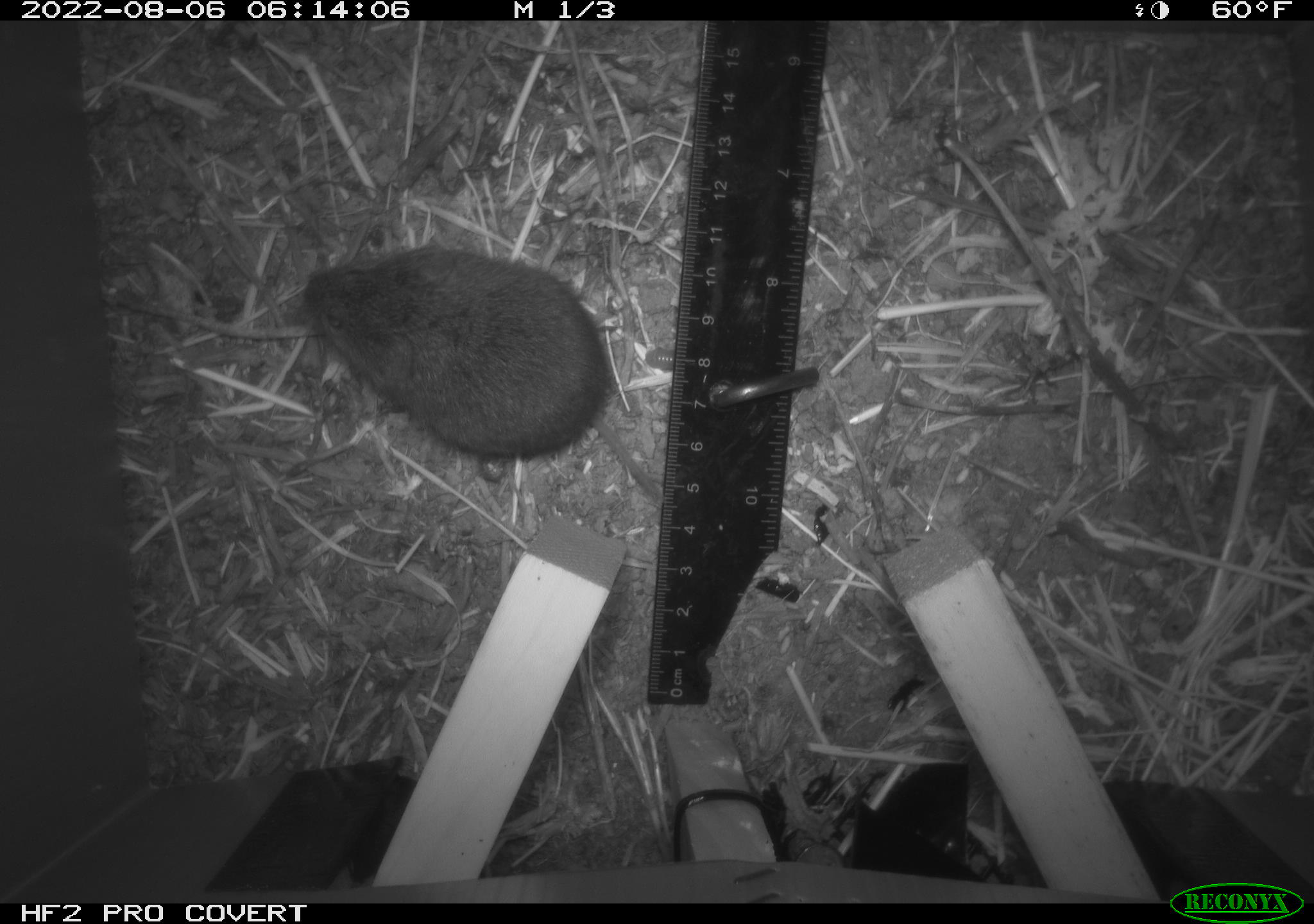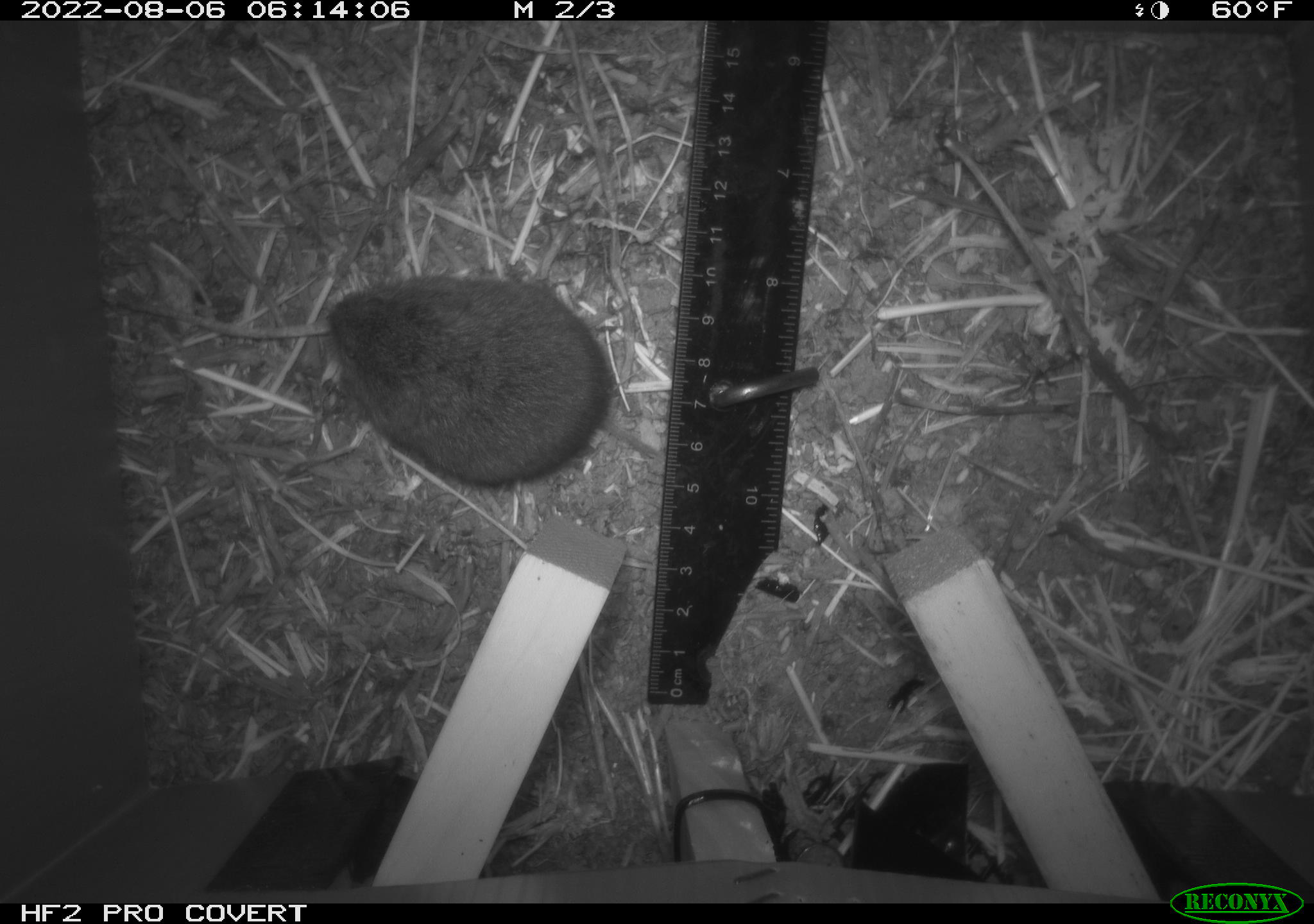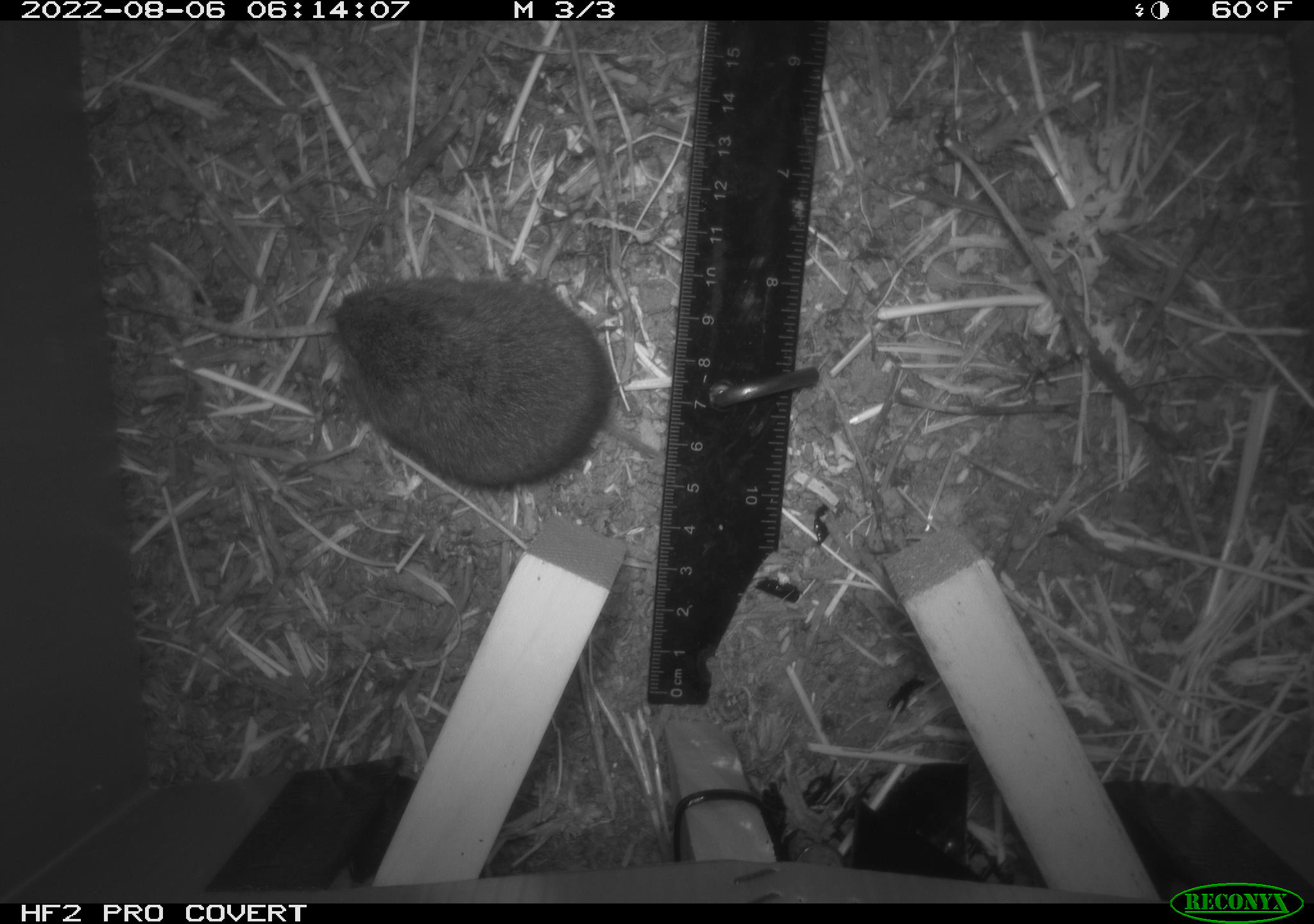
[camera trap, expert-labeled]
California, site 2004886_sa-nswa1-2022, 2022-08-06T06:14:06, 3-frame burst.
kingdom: Animalia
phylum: Chordata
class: Mammalia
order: Rodentia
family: Cricetidae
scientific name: Cricetidae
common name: hamsters, voles, lemmings, and allies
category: cricetidae family